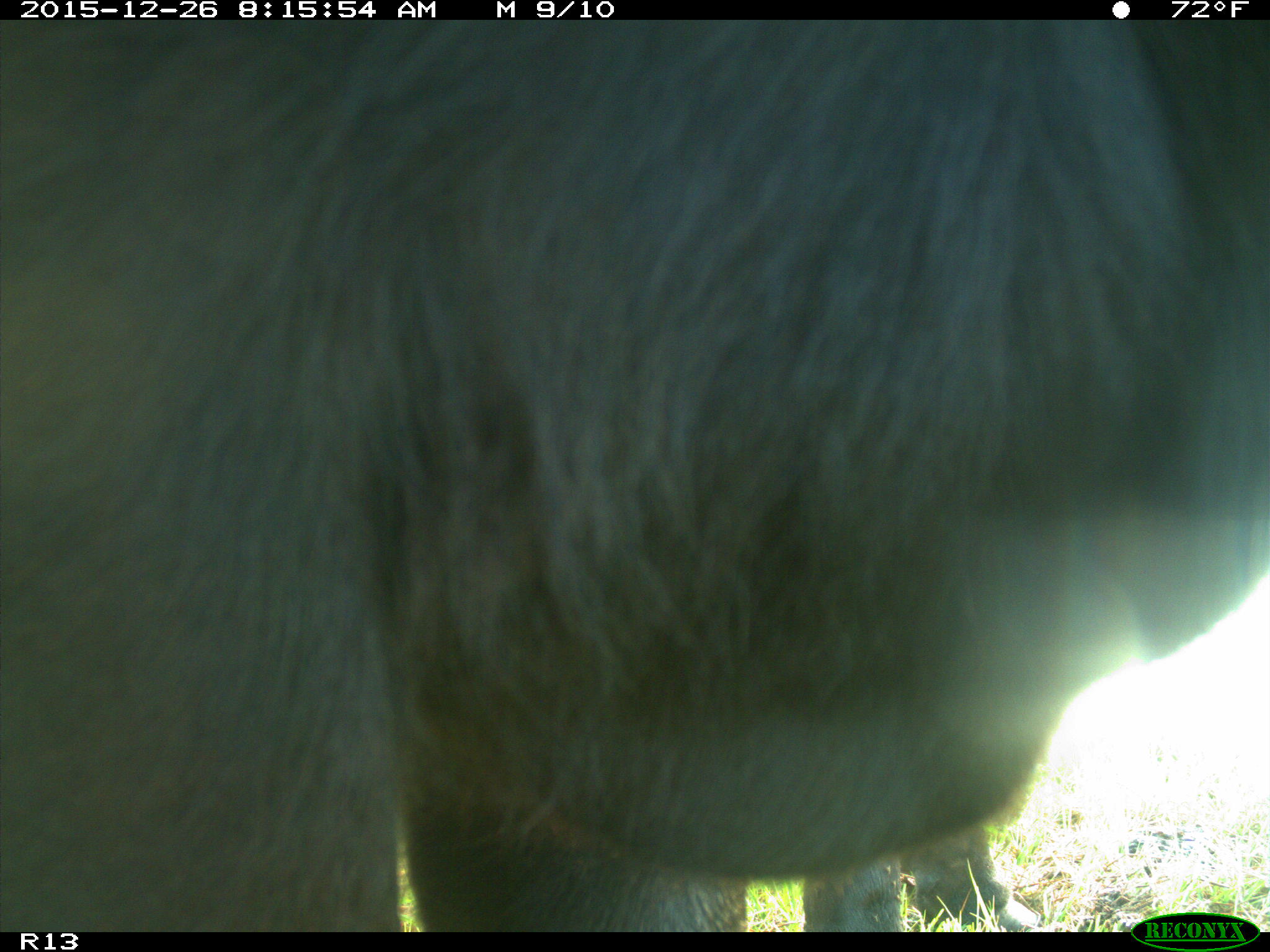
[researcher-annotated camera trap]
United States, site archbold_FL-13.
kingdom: Animalia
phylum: Chordata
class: Mammalia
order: Artiodactyla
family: Bovidae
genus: Bos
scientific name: Bos taurus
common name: domestic cow